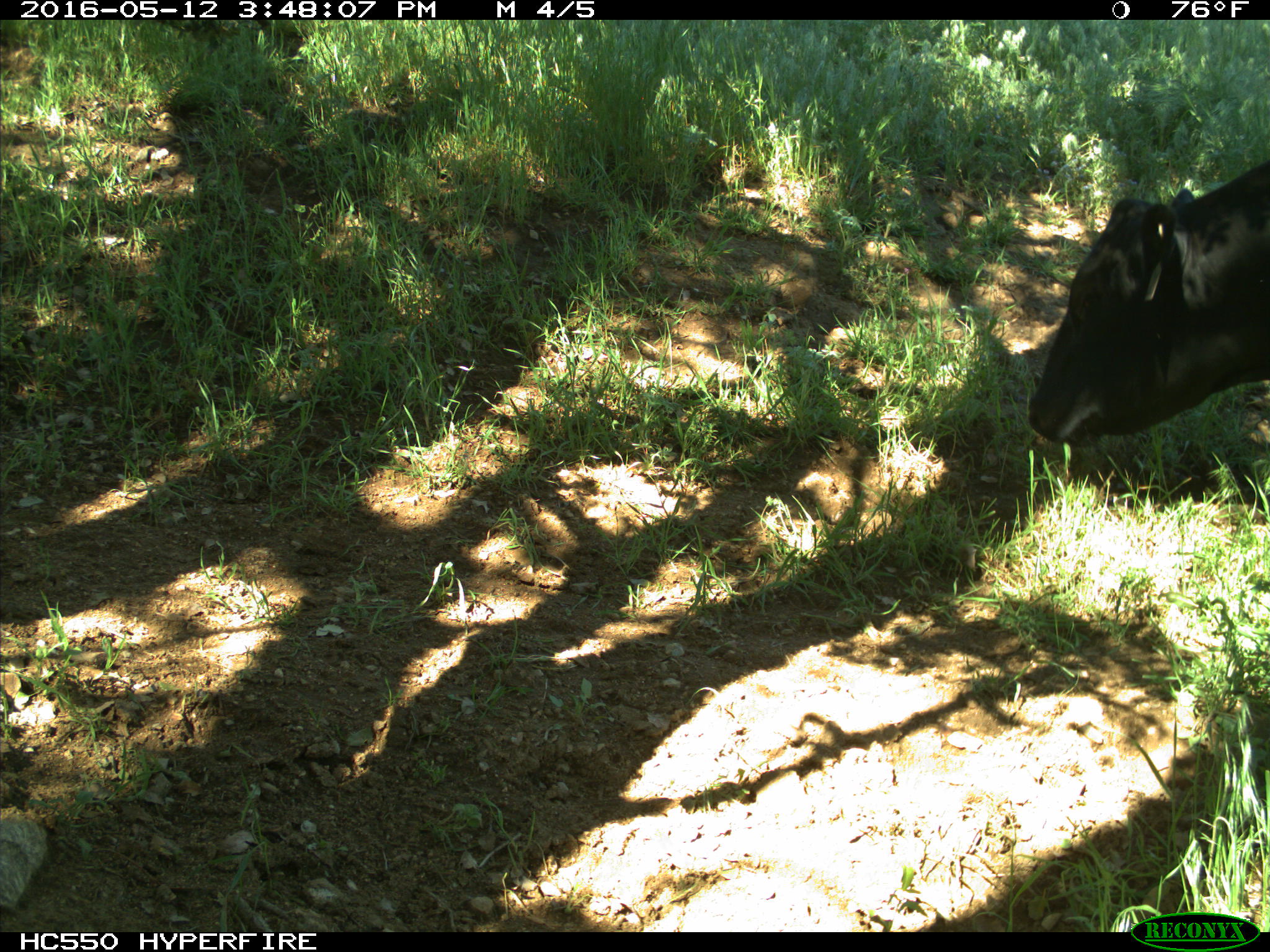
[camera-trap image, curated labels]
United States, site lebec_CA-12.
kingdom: Animalia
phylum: Chordata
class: Mammalia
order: Artiodactyla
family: Bovidae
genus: Bos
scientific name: Bos taurus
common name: domestic cow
Bos taurus (domestic cow).